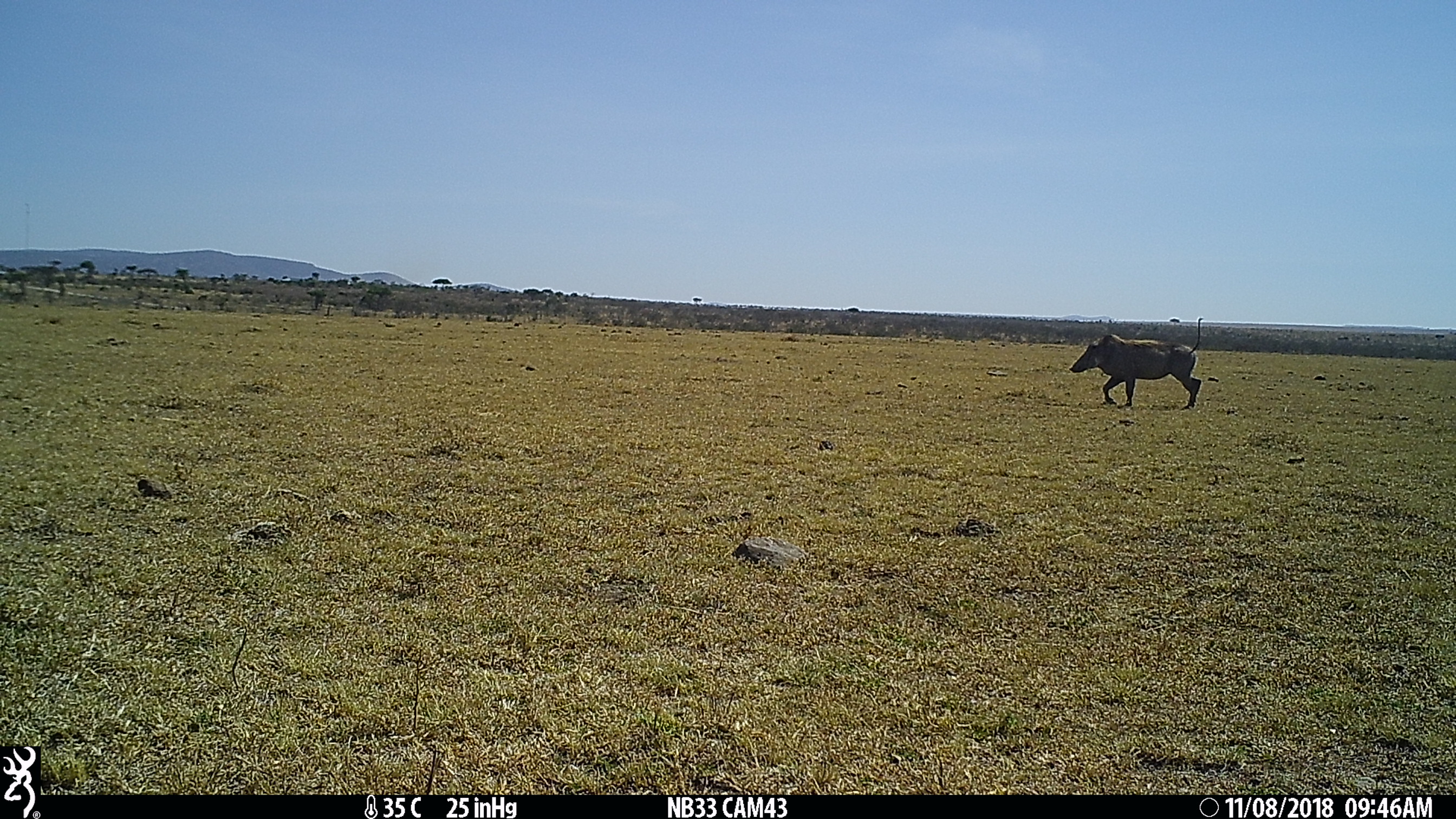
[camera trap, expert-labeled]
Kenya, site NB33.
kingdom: Animalia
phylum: Chordata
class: Mammalia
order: Artiodactyla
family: Suidae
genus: Phacochoerus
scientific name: Phacochoerus africanus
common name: common warthog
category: warthog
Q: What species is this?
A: Warthog (common warthog) (Phacochoerus africanus).